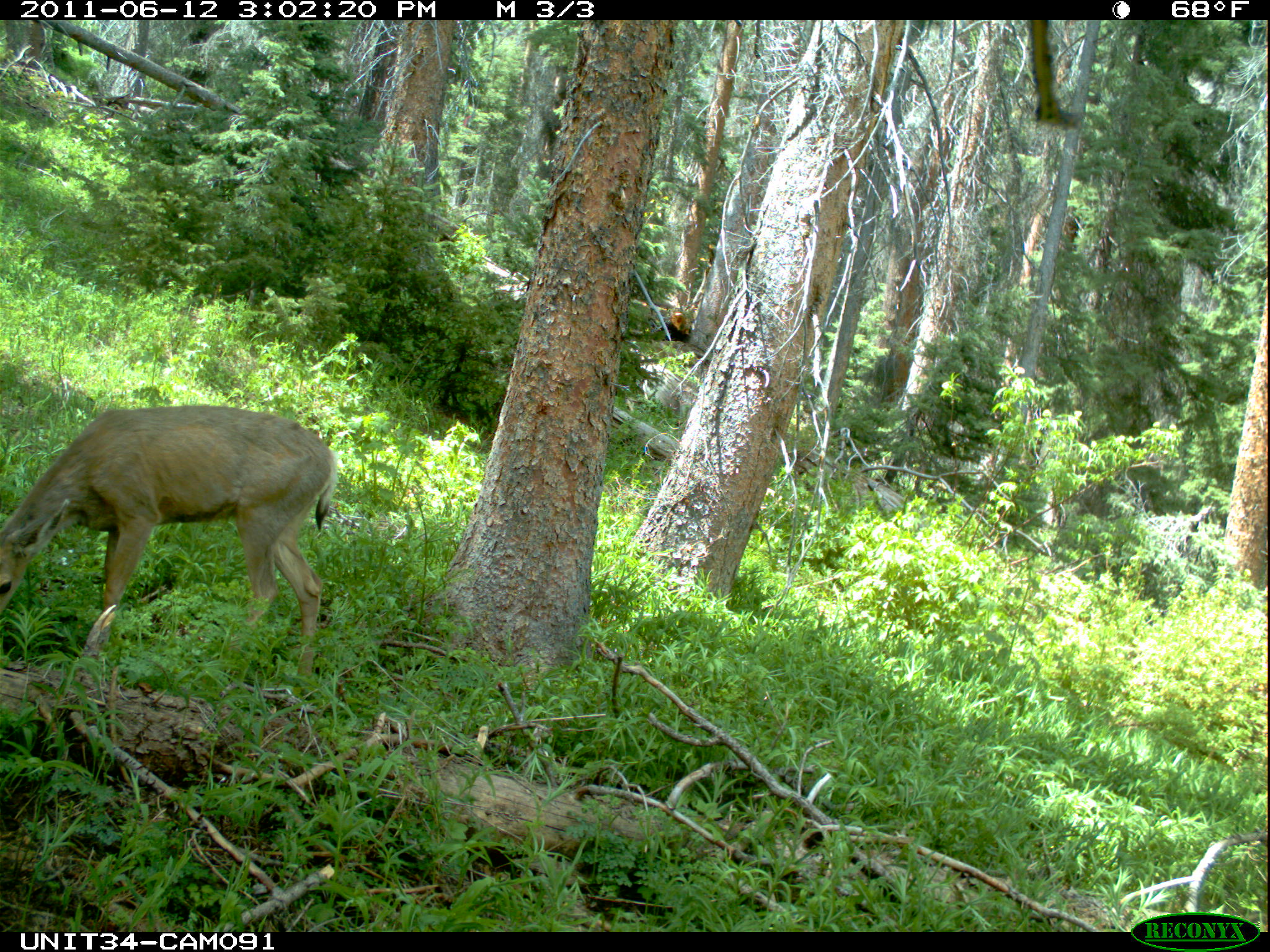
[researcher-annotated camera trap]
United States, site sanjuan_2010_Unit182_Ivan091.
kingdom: Animalia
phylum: Chordata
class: Mammalia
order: Artiodactyla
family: Cervidae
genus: Odocoileus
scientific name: Odocoileus hemionus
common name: mule deer